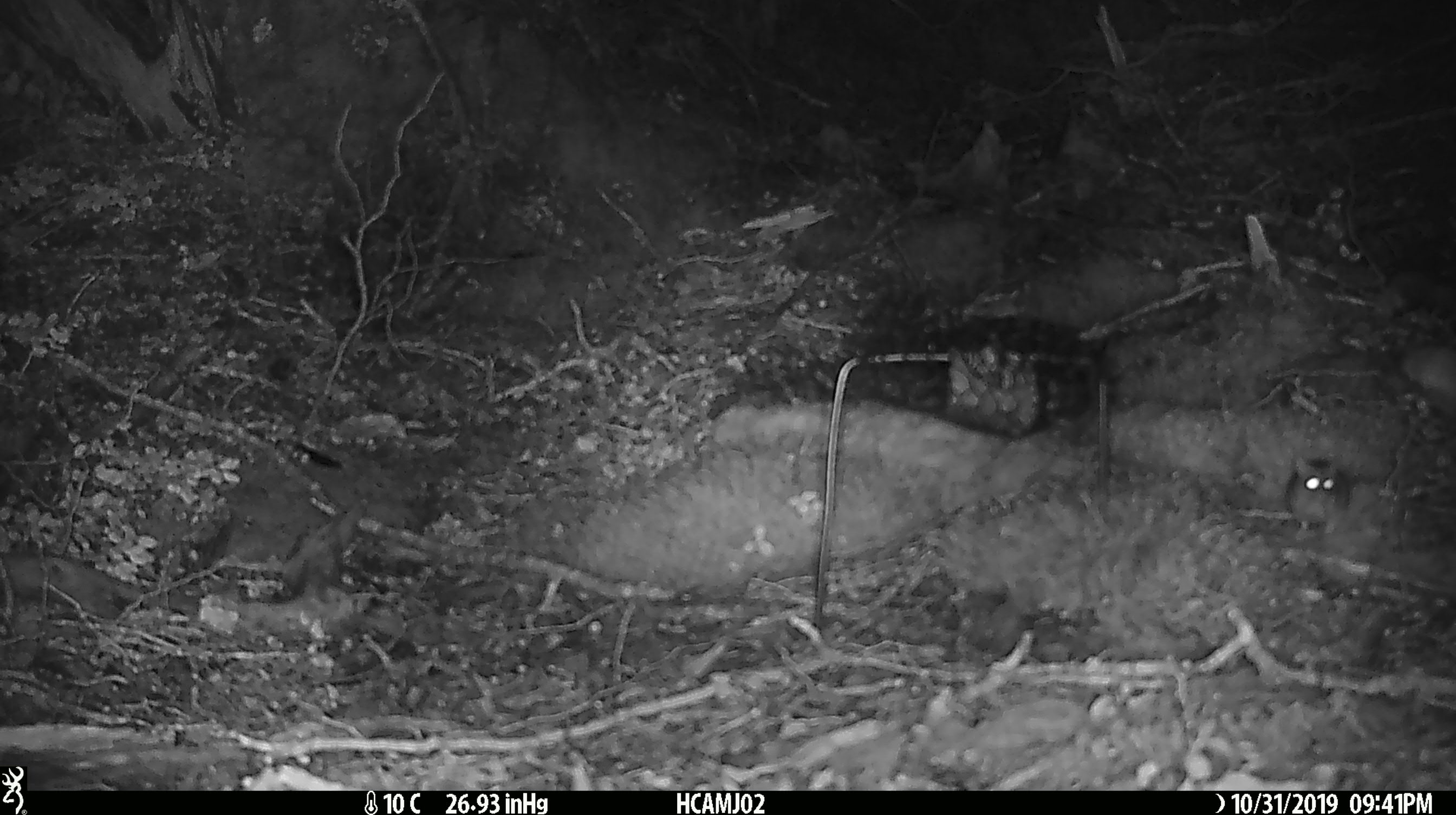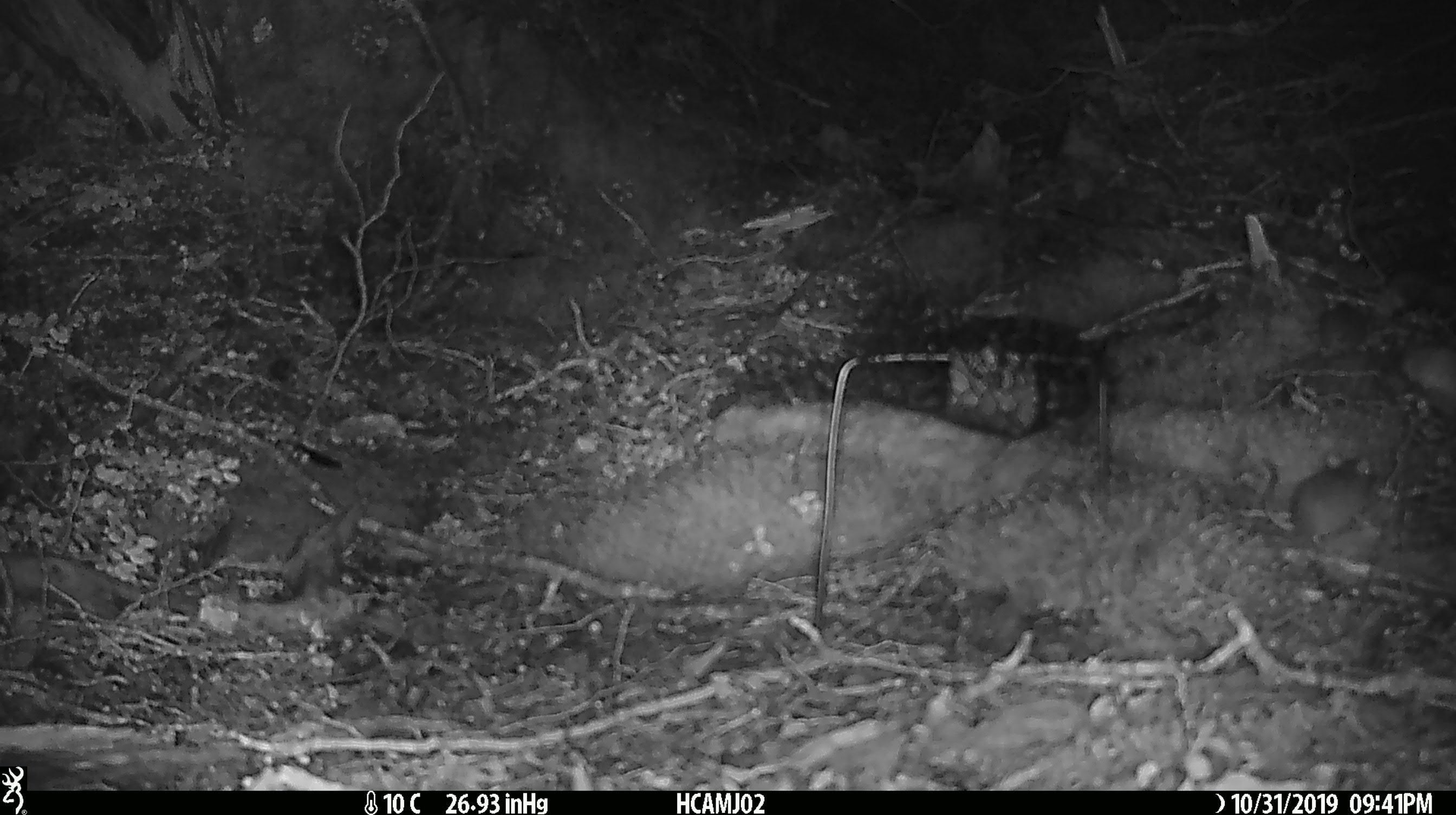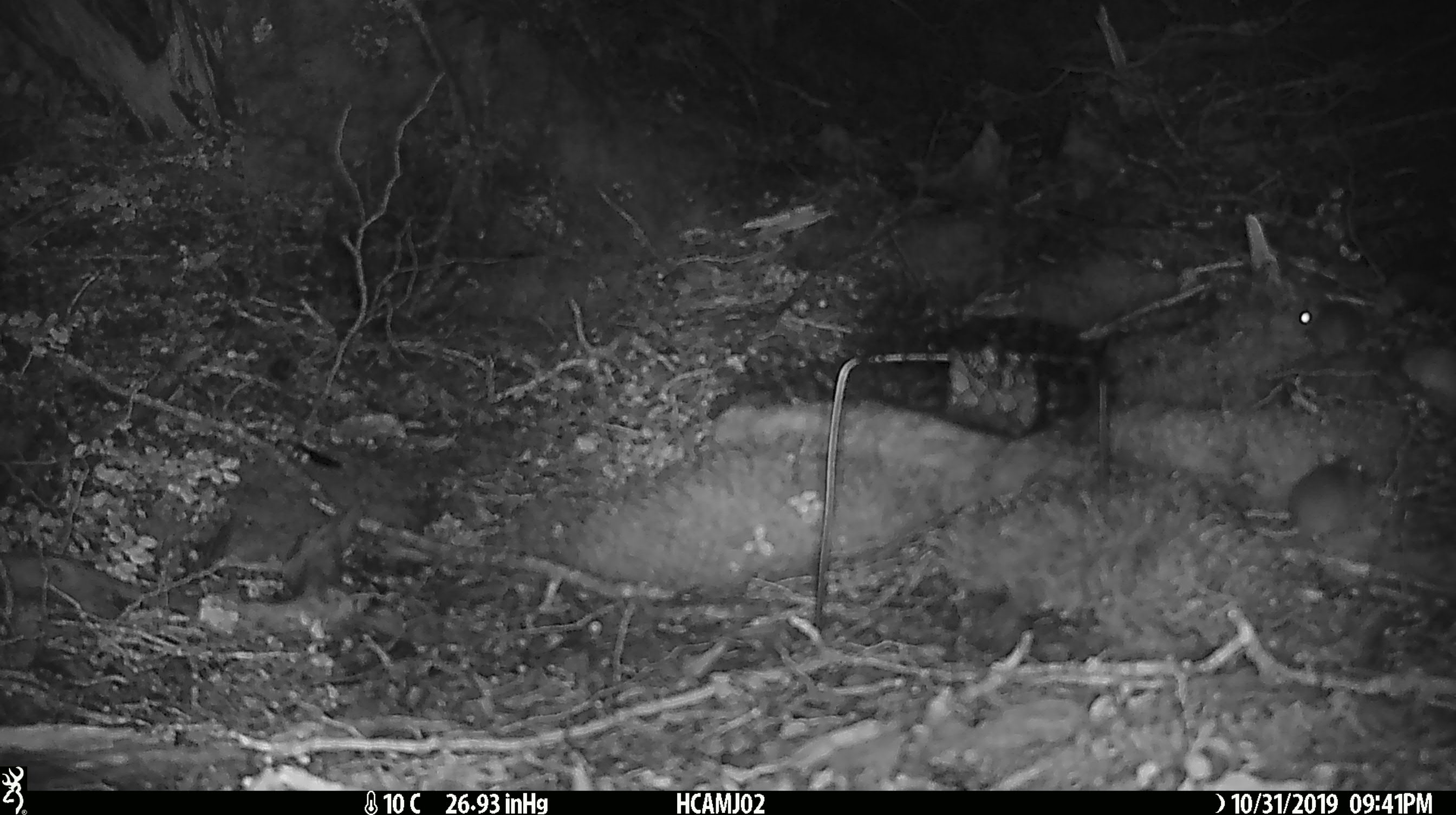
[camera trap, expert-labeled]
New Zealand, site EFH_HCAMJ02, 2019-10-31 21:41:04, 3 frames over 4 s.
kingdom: Animalia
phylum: Chordata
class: Mammalia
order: Rodentia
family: Muridae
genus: Mus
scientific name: Mus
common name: mouse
Mouse (Mus).